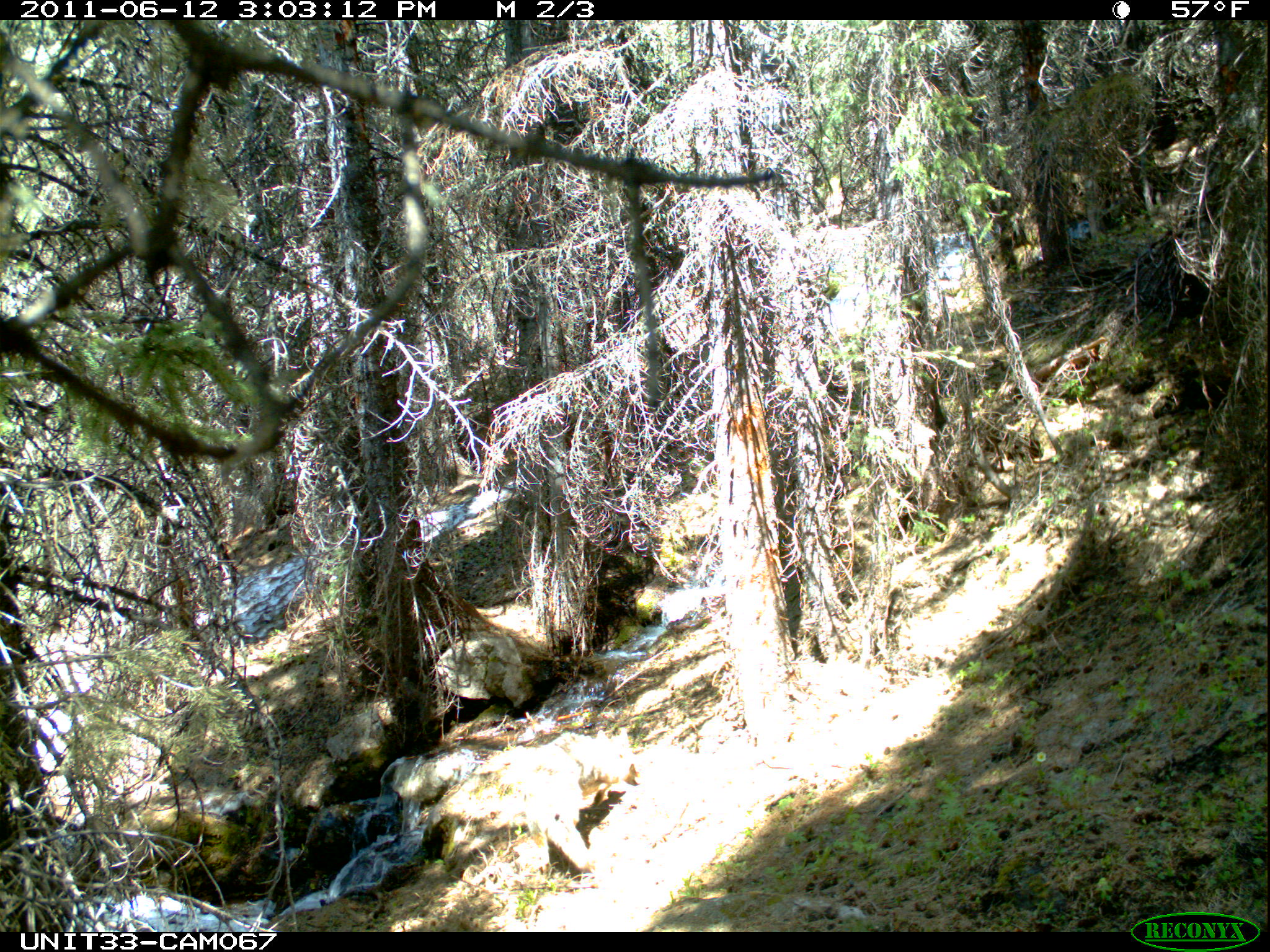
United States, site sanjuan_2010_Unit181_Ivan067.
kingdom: Animalia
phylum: Chordata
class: Mammalia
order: Carnivora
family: Canidae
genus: Canis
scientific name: Canis latrans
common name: coyote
Canis latrans (coyote).